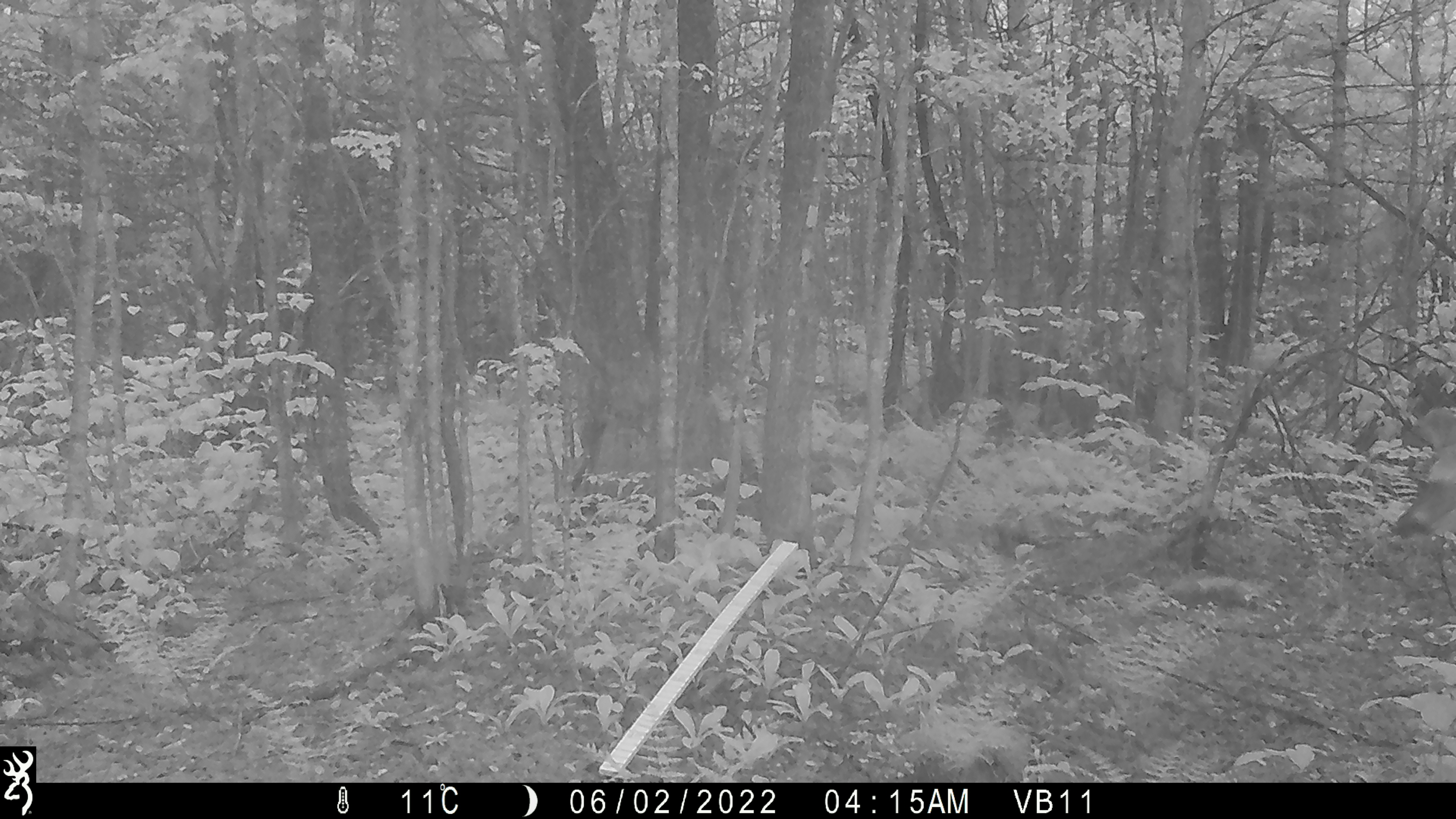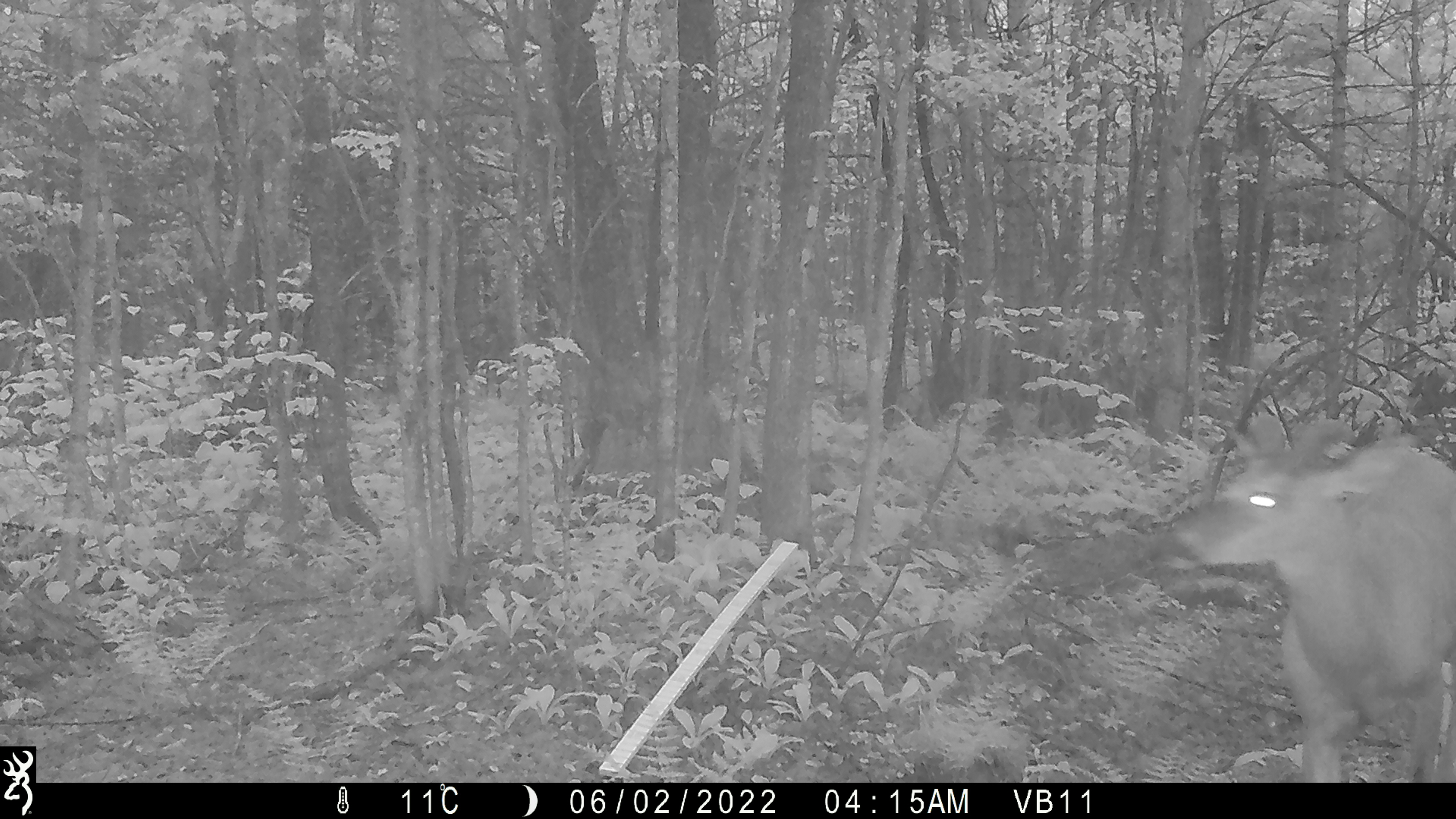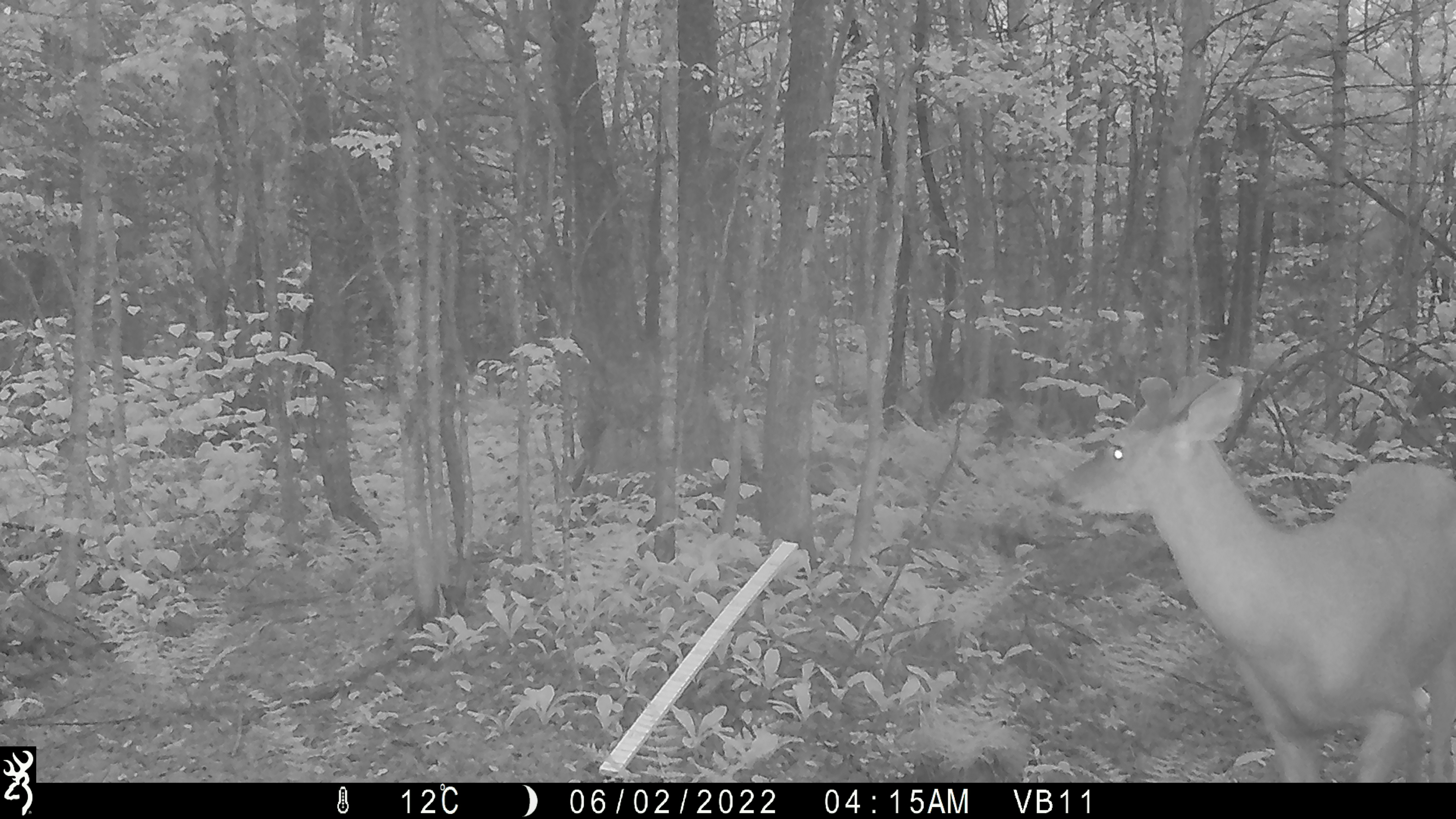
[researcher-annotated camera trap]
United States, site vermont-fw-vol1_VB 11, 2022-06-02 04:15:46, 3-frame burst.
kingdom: Animalia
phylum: Chordata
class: Mammalia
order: Artiodactyla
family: Cervidae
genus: Odocoileus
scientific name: Odocoileus virginianus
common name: white-tailed deer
White-tailed deer (Odocoileus virginianus).